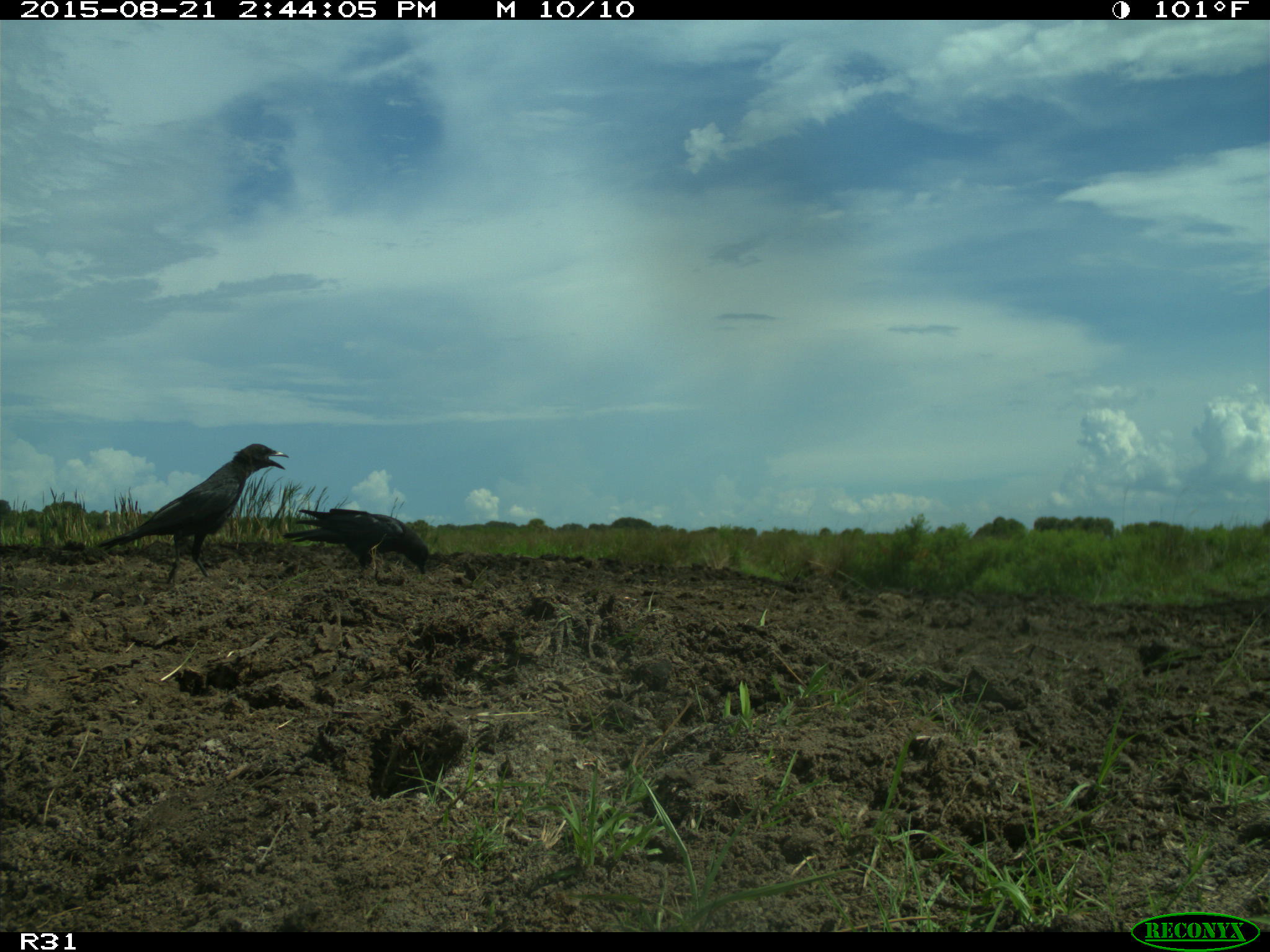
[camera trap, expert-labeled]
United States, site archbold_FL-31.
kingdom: Animalia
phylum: Chordata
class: Aves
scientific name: Aves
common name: birds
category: unidentified bird